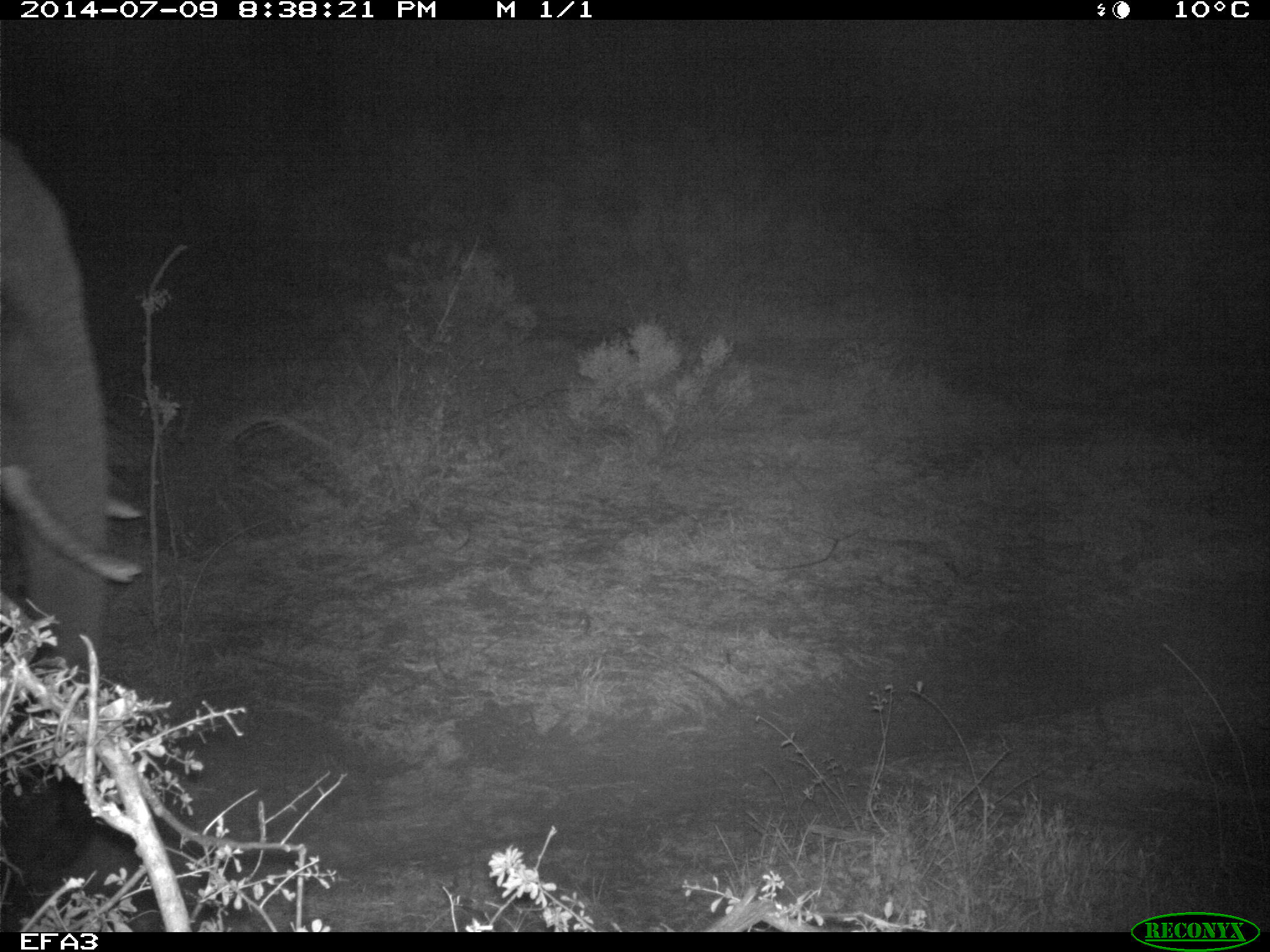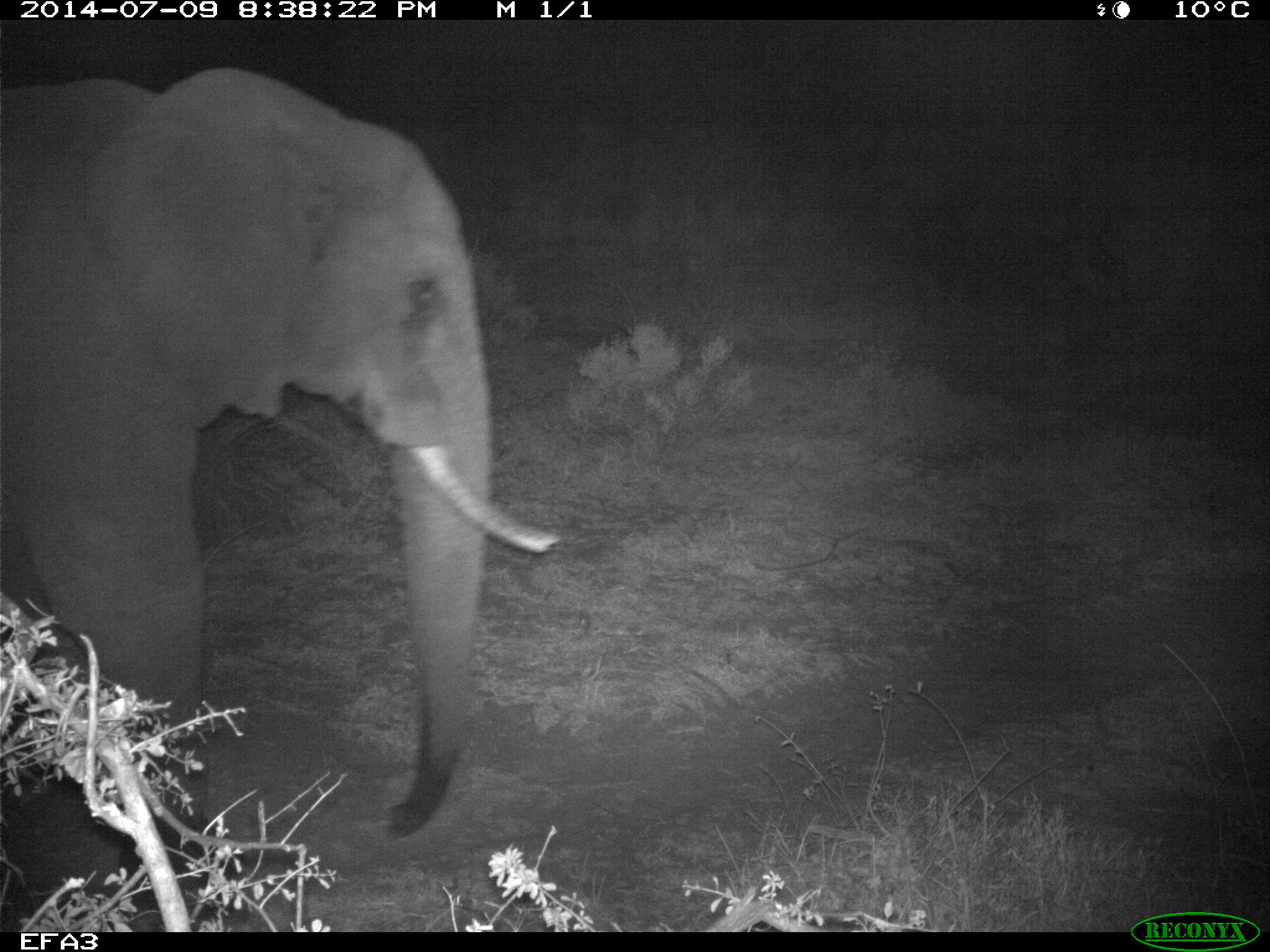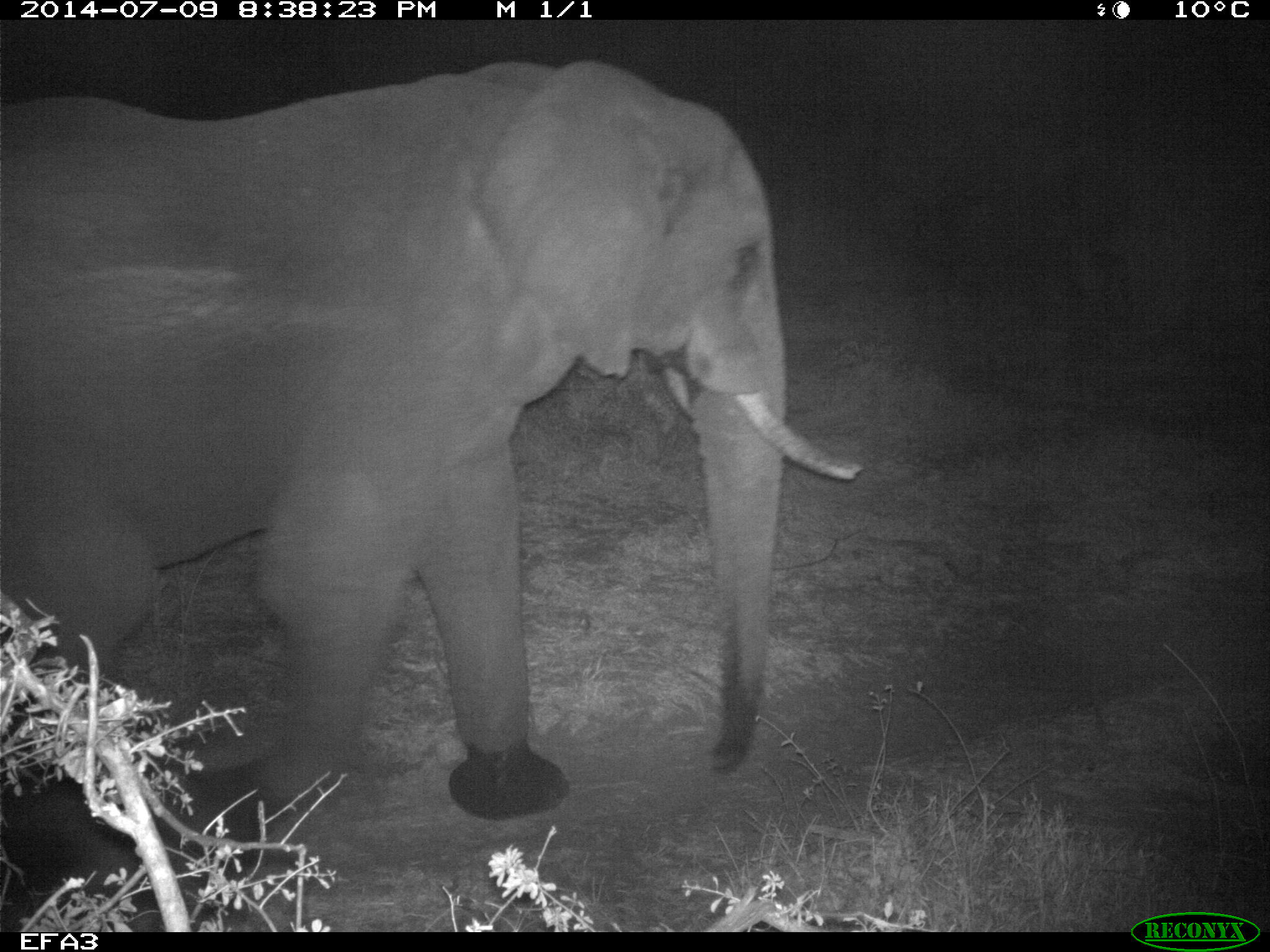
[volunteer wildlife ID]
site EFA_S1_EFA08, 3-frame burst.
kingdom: Animalia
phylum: Chordata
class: Mammalia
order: Proboscidea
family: Elephantidae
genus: Loxodonta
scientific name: Loxodonta africana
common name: african bush elephant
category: elephant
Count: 1.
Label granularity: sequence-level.